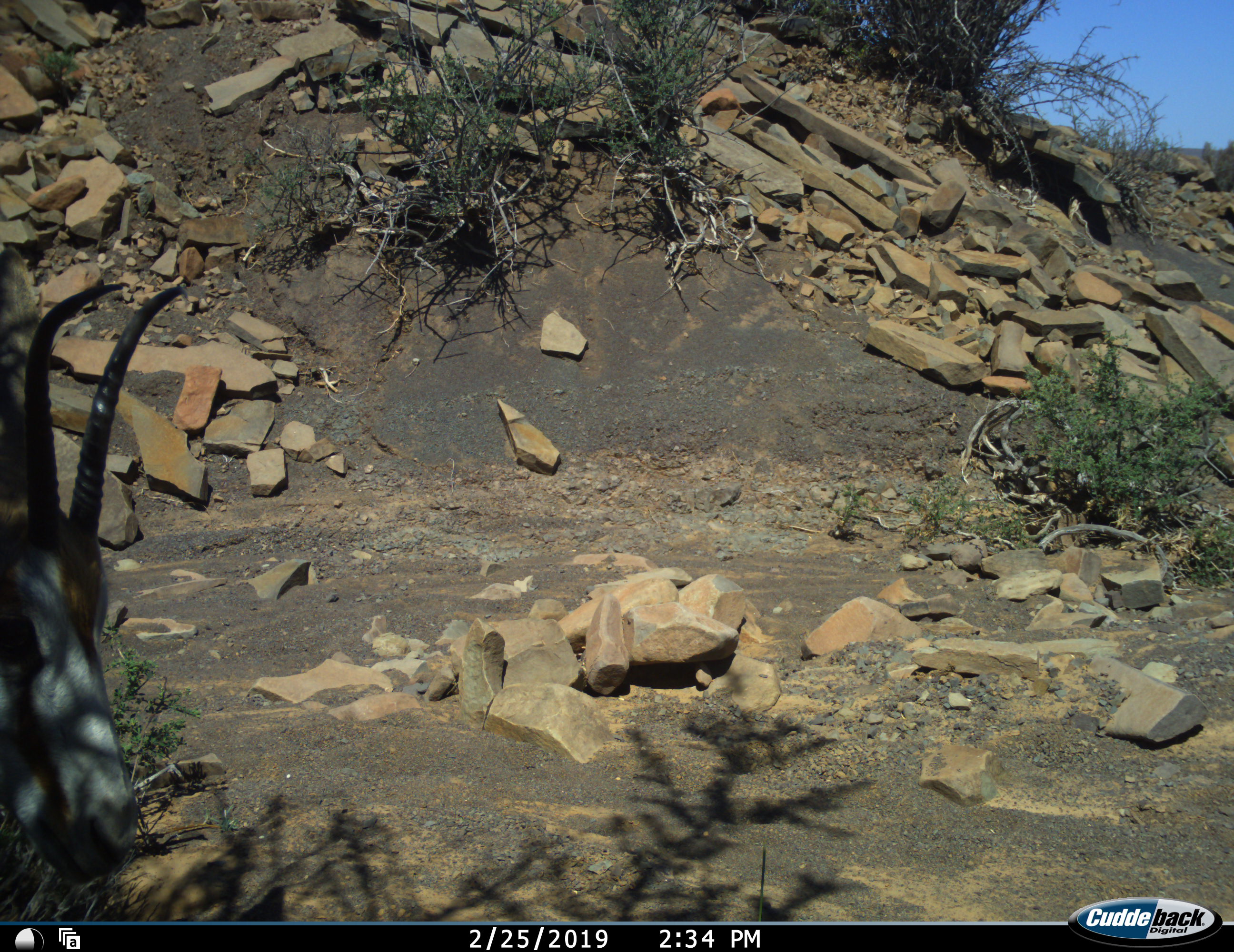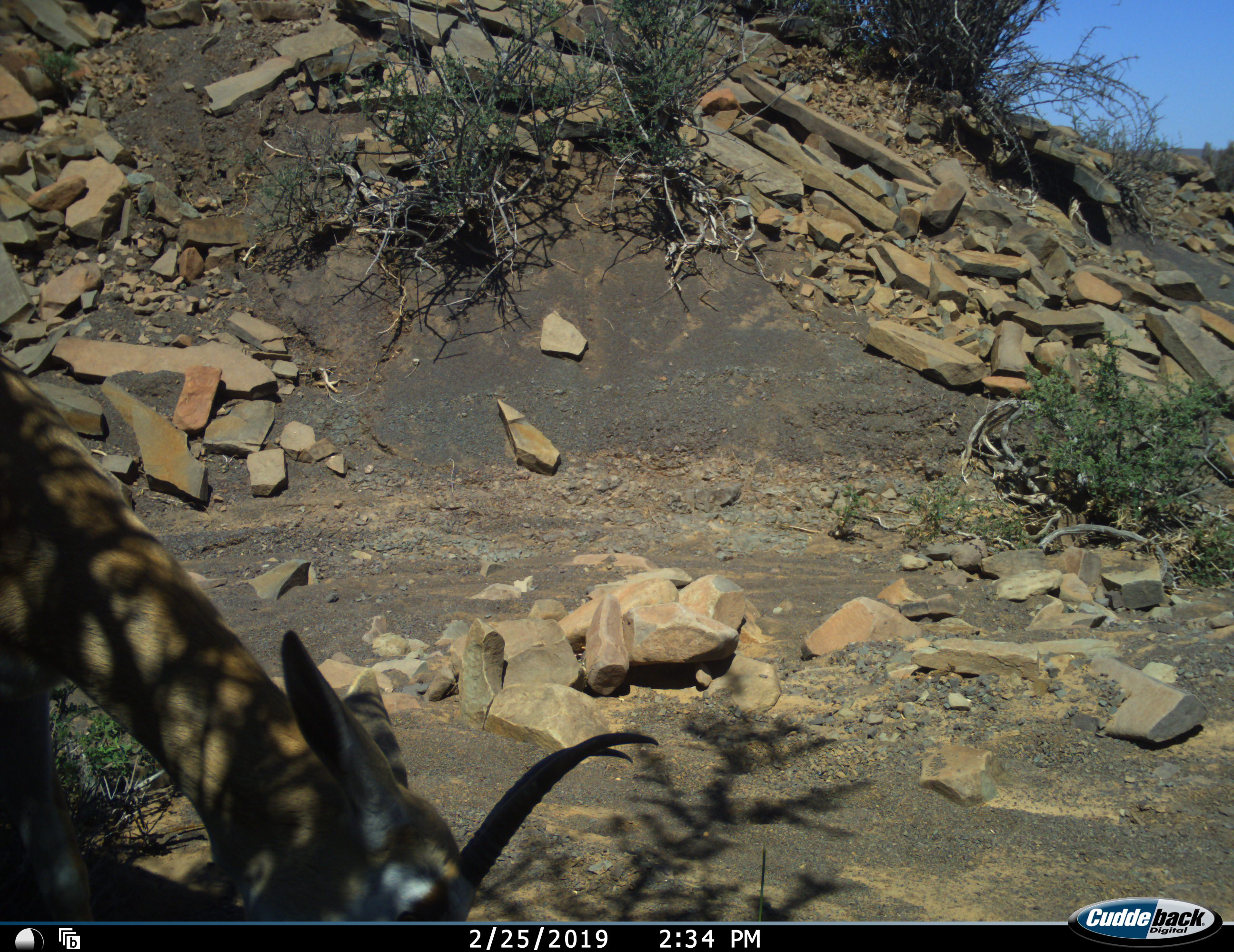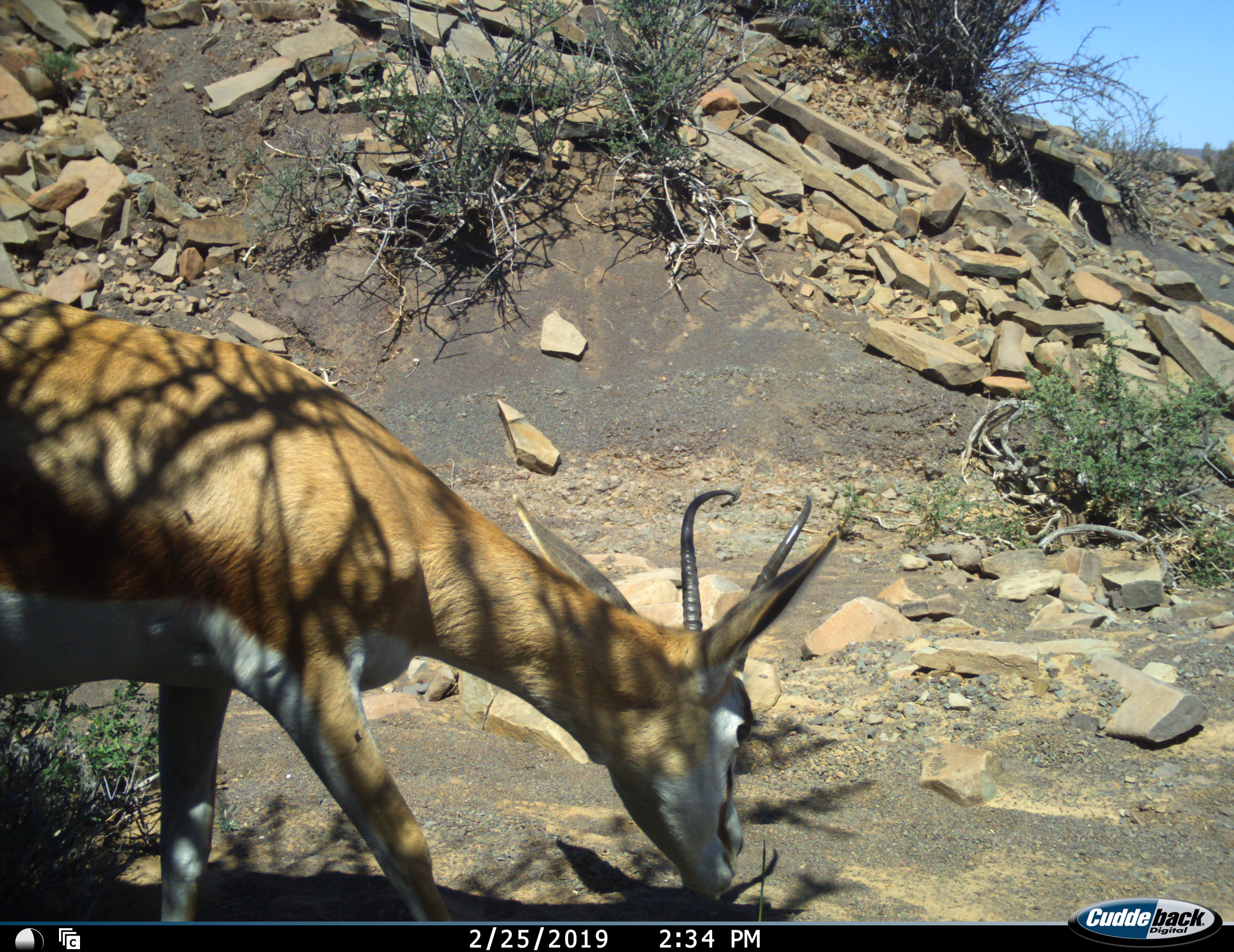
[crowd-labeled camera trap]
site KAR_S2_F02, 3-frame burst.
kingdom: Animalia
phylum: Chordata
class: Mammalia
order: Artiodactyla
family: Bovidae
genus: Antidorcas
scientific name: Antidorcas marsupialis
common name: springbok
Springbok (Antidorcas marsupialis), count 1. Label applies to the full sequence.